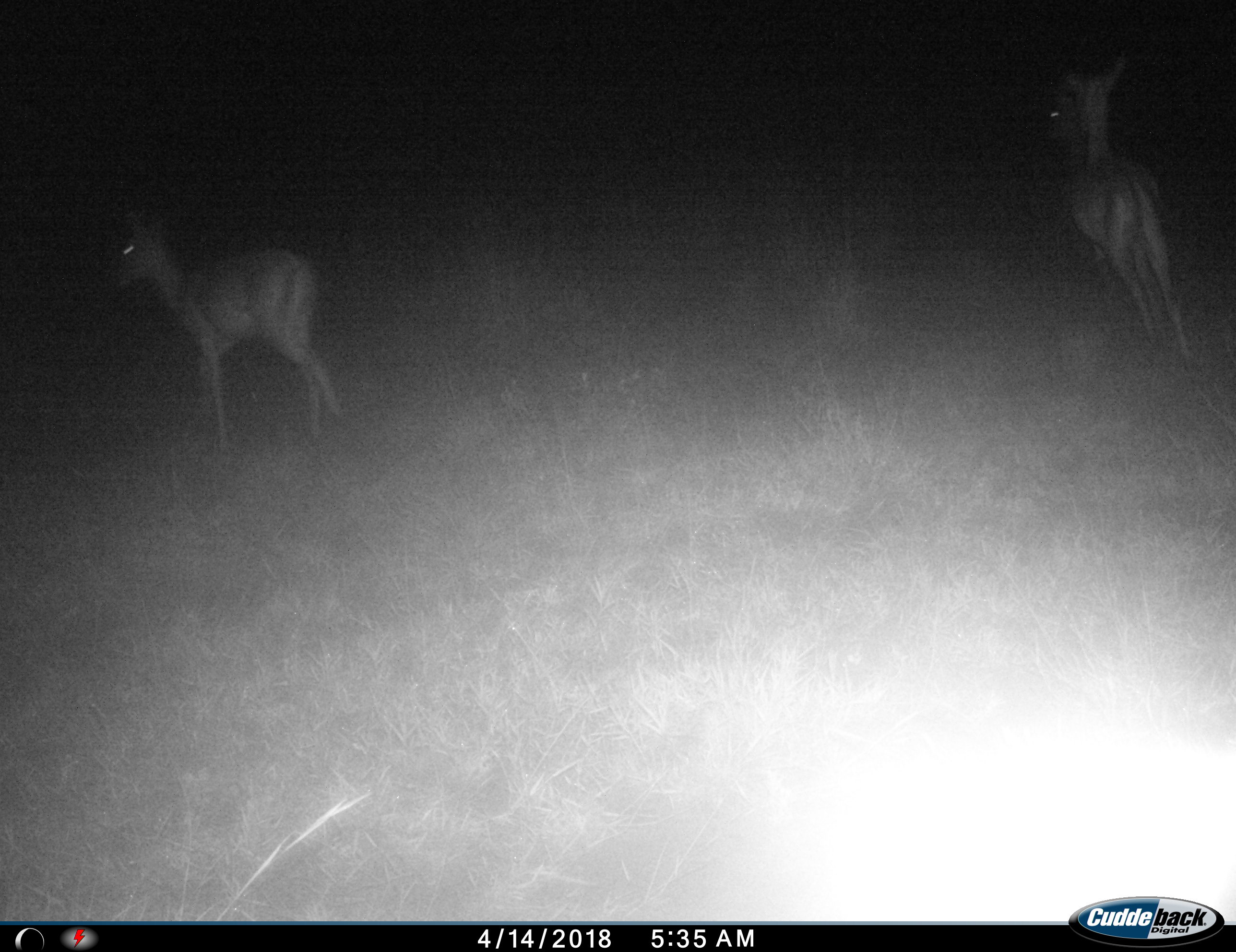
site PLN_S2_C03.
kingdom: Animalia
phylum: Chordata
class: Mammalia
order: Artiodactyla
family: Bovidae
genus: Aepyceros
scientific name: Aepyceros melampus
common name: impala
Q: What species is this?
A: Impala (Aepyceros melampus).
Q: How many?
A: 2.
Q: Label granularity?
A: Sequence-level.